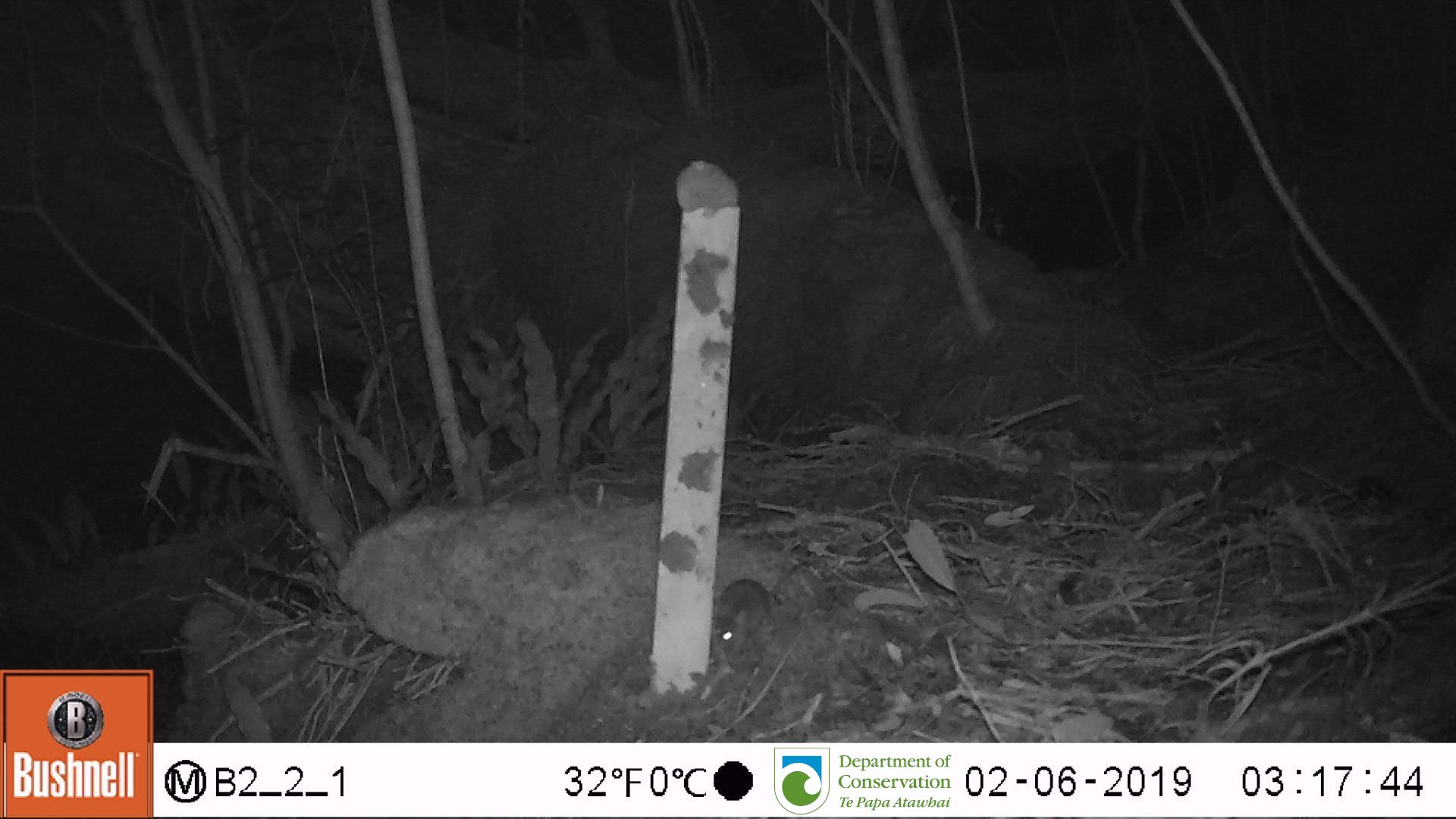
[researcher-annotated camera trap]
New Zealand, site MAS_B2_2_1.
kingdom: Animalia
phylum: Chordata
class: Mammalia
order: Rodentia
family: Muridae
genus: Mus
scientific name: Mus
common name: mouse